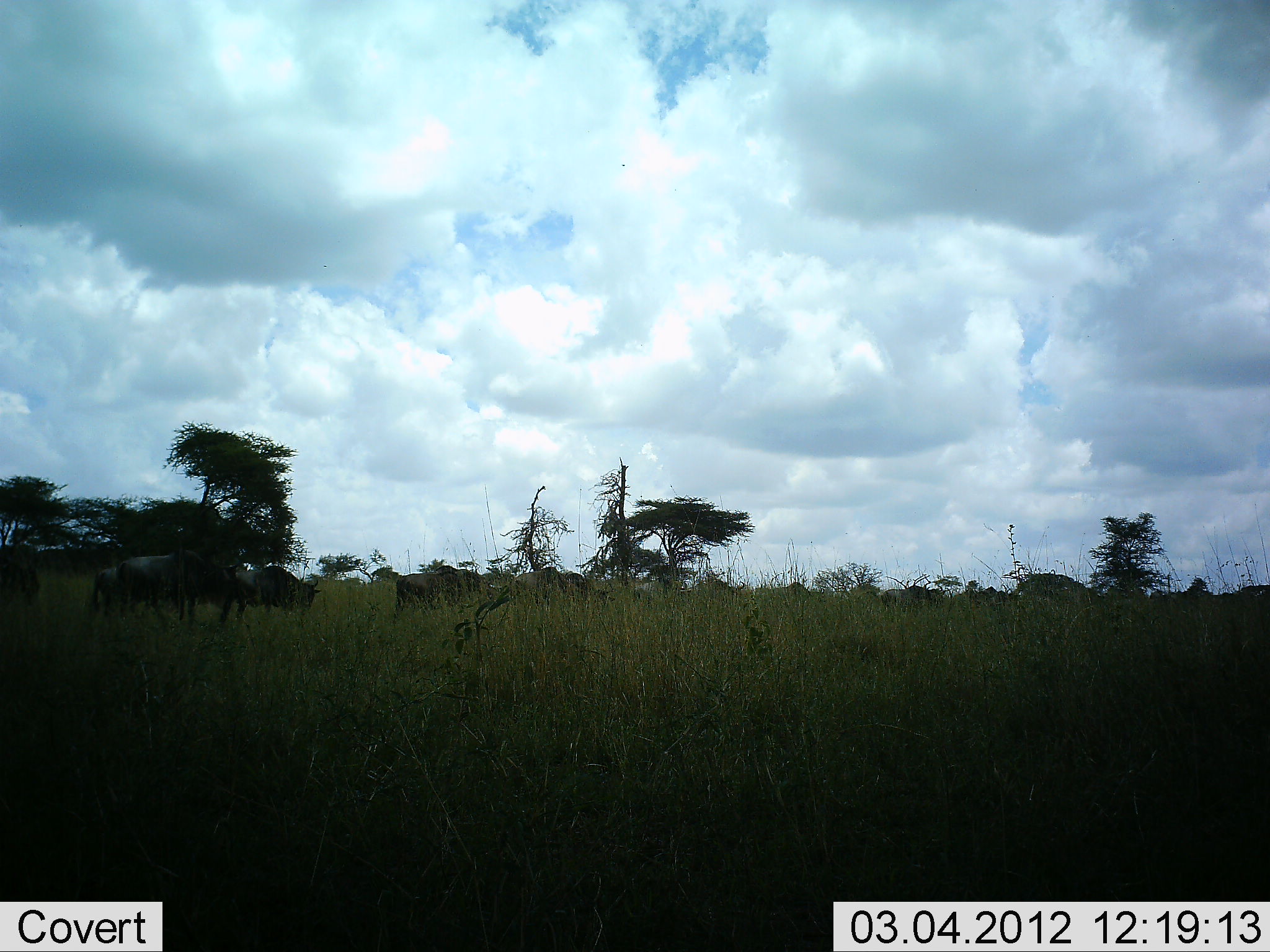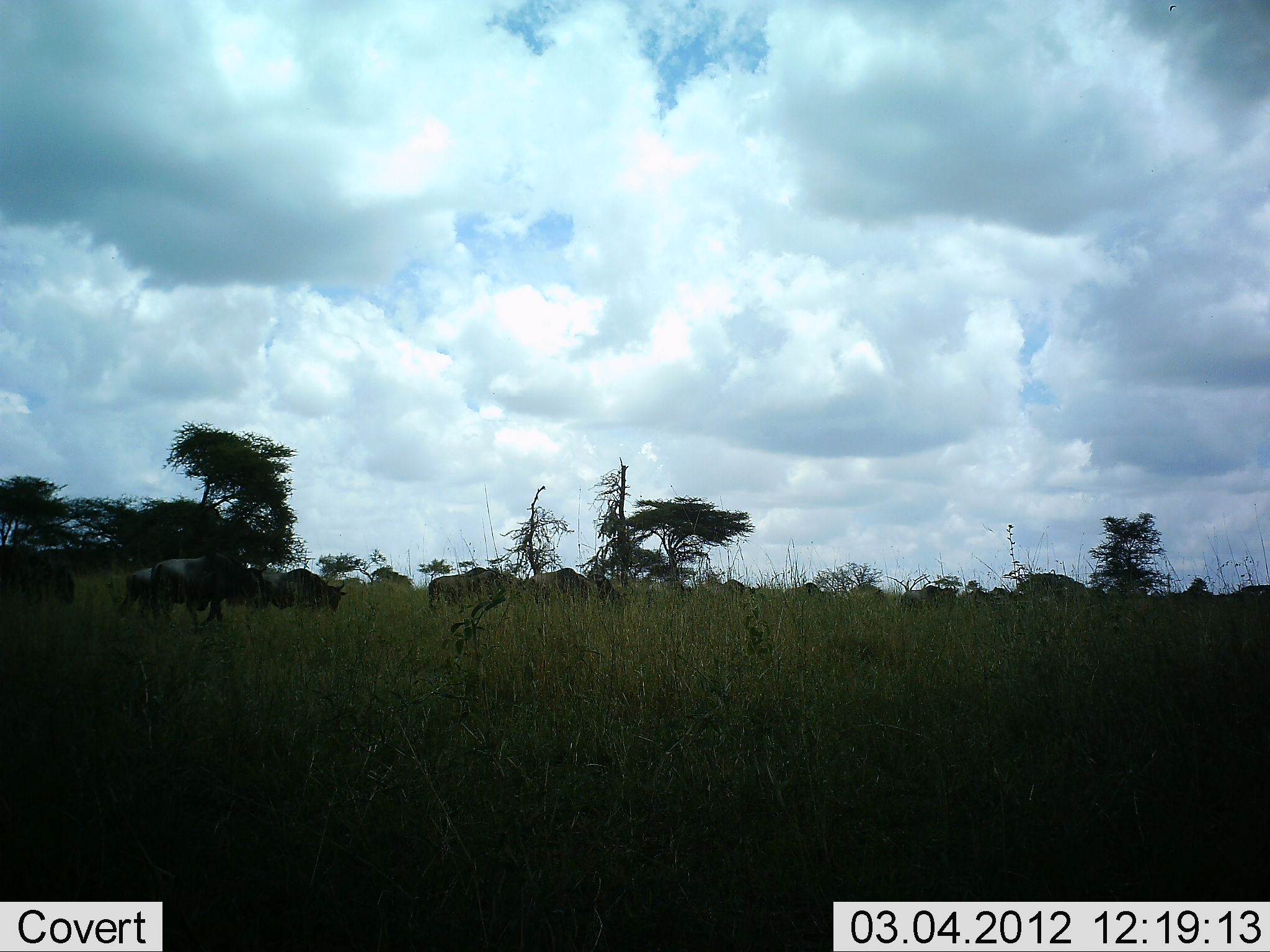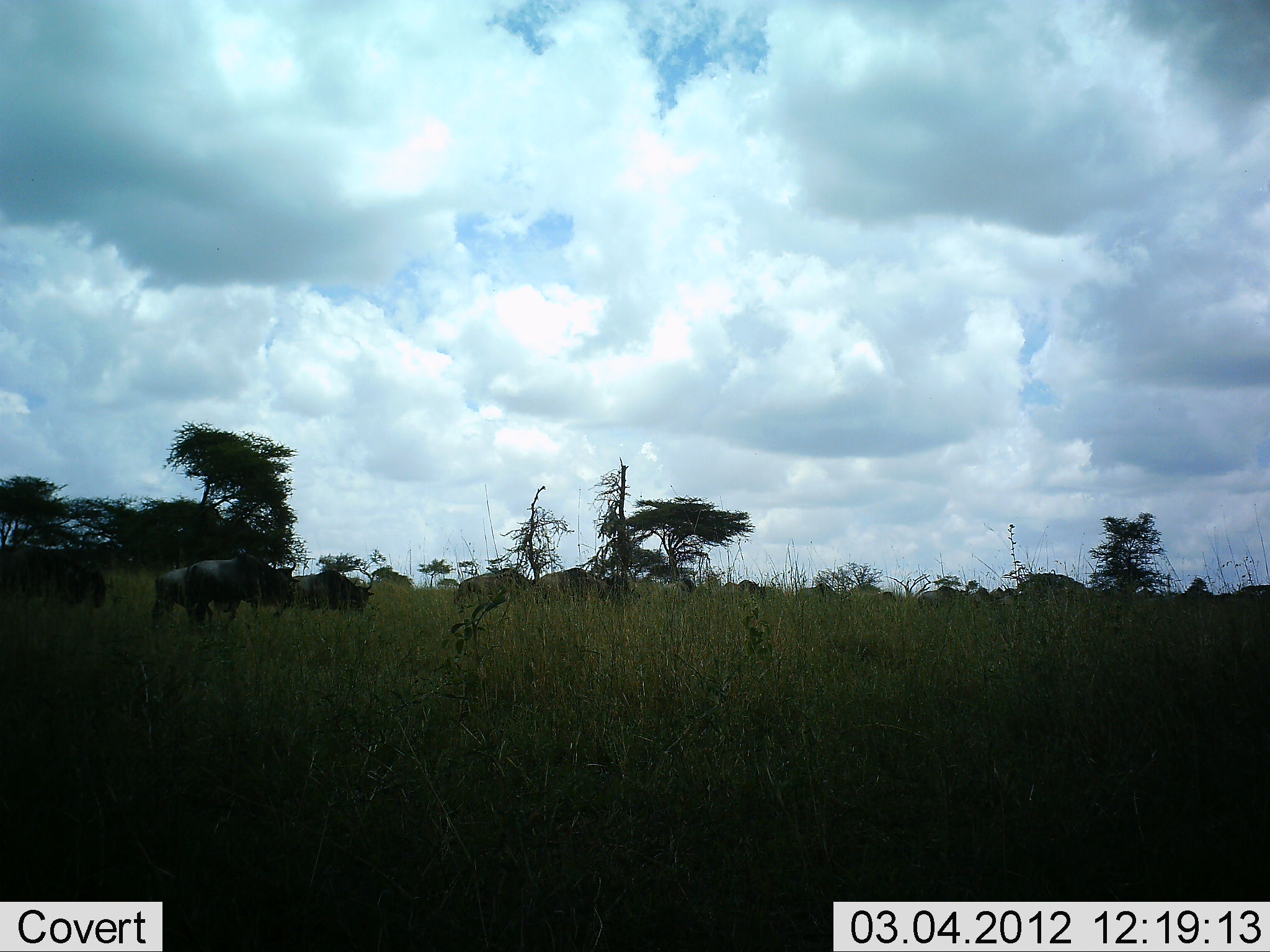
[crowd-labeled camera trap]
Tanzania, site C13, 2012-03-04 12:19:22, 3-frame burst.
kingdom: Animalia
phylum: Chordata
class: Mammalia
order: Artiodactyla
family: Bovidae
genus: Connochaetes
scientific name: Connochaetes taurinus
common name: blue wildebeest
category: wildebeest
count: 11-50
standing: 7%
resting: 0%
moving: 96%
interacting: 0%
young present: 0%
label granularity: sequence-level